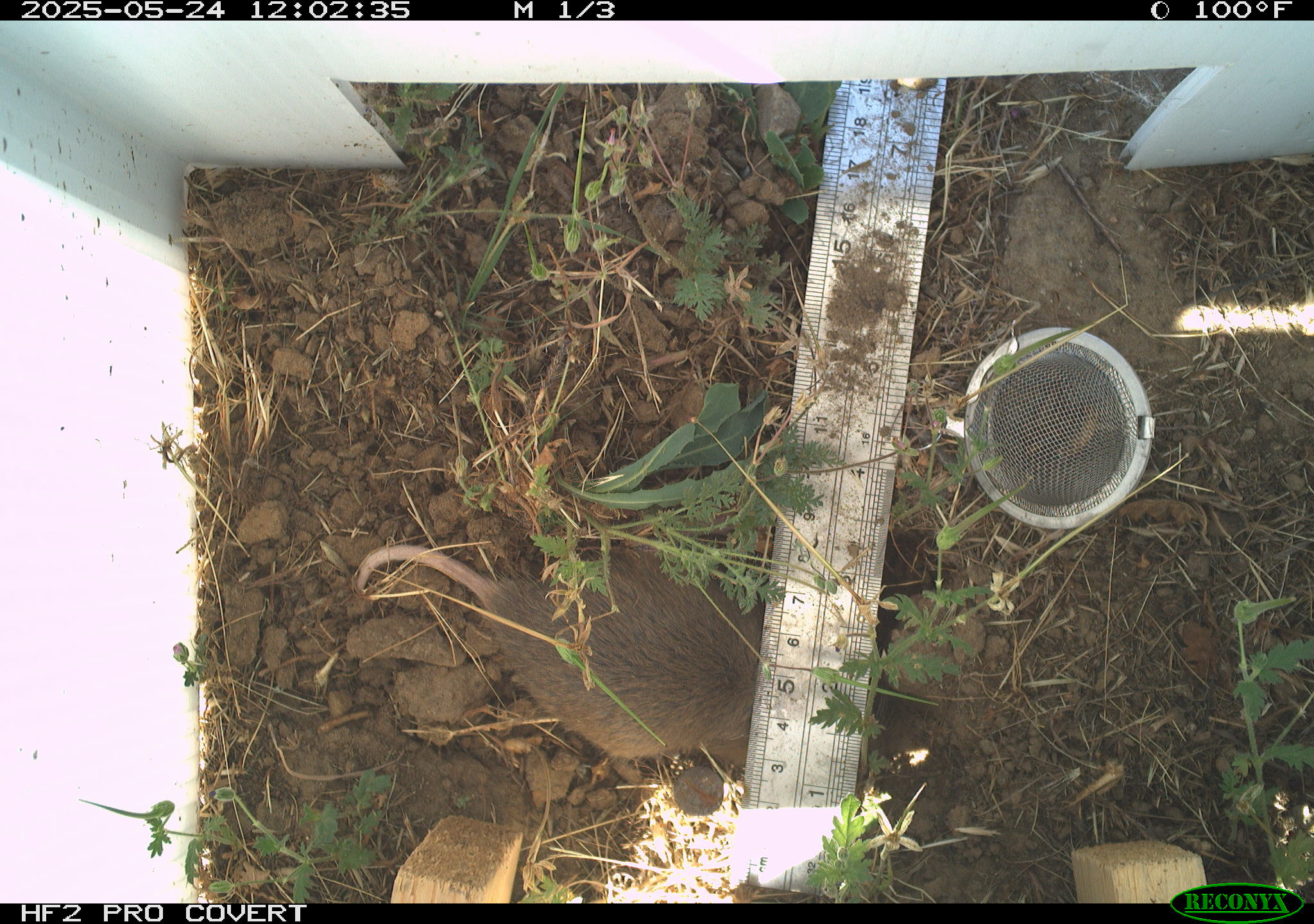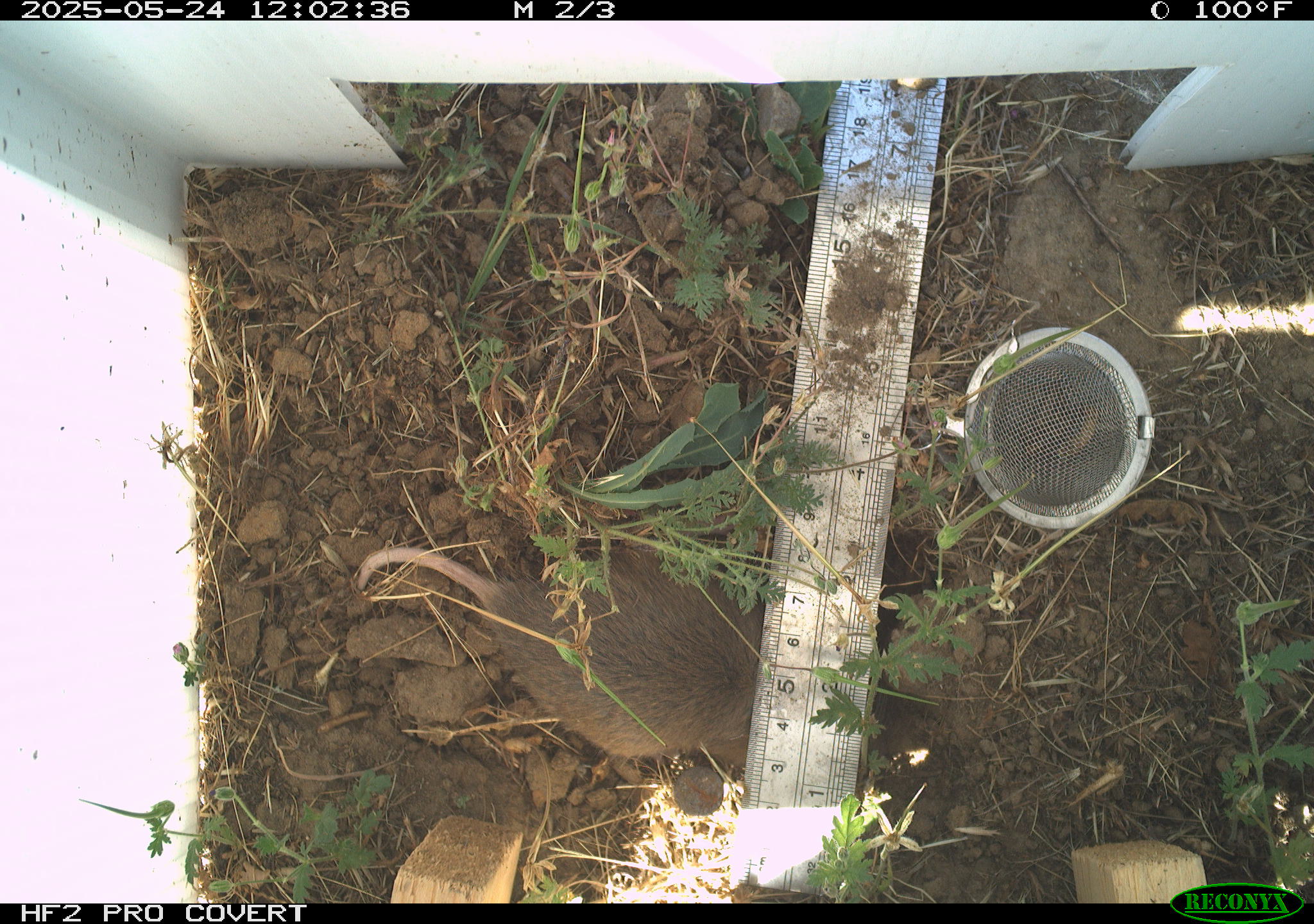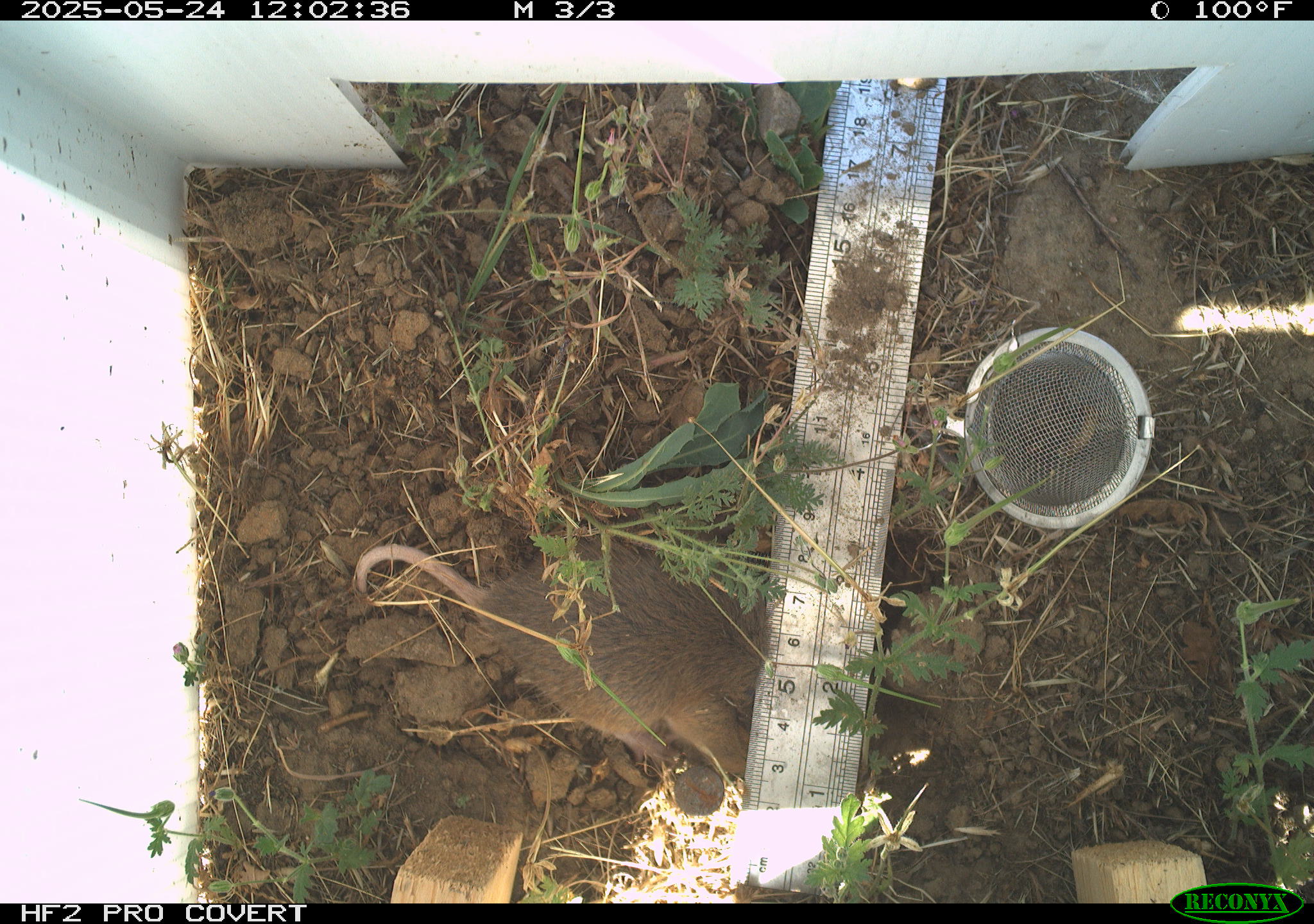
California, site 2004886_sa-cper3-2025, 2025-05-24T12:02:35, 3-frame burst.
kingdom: Animalia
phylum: Chordata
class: Mammalia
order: Rodentia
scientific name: Rodentia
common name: rodent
Rodent (Rodentia).